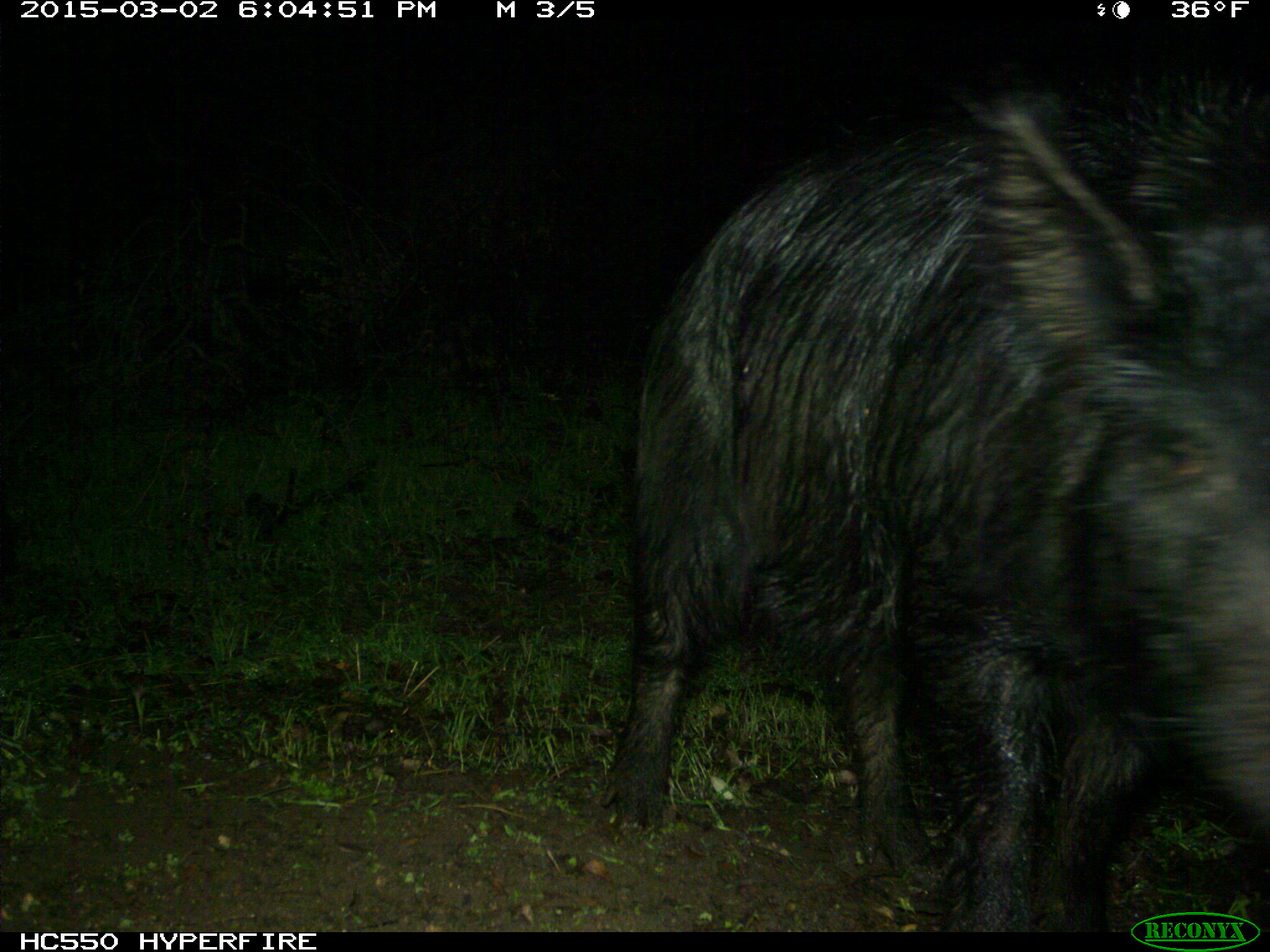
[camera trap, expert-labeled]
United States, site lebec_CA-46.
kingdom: Animalia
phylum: Chordata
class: Mammalia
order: Artiodactyla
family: Suidae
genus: Sus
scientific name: Sus scrofa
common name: wild boar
Sus scrofa (wild boar).